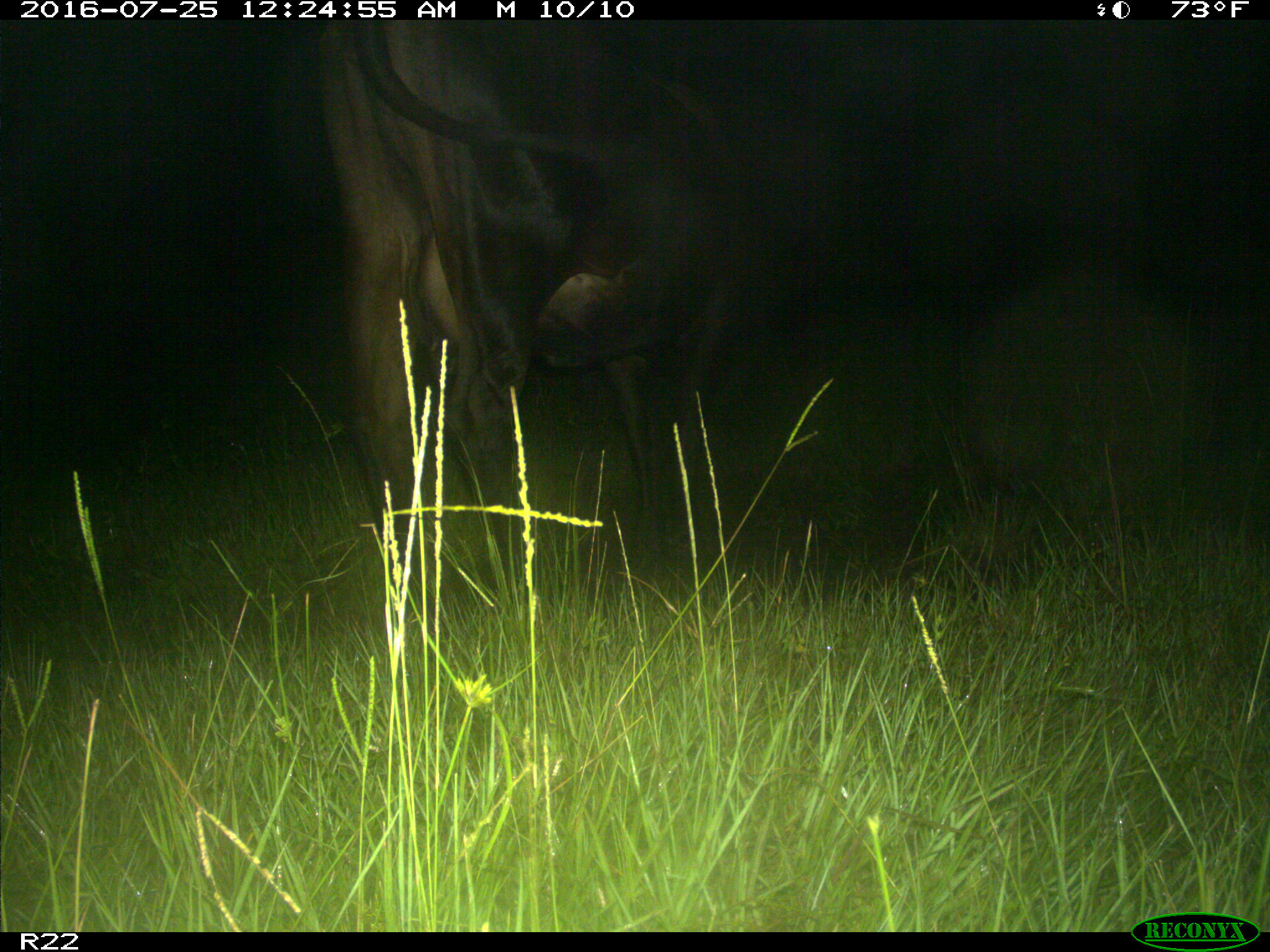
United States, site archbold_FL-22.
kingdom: Animalia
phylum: Chordata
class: Mammalia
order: Artiodactyla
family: Bovidae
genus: Bos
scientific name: Bos taurus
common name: domestic cow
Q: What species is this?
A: Bos taurus (domestic cow).